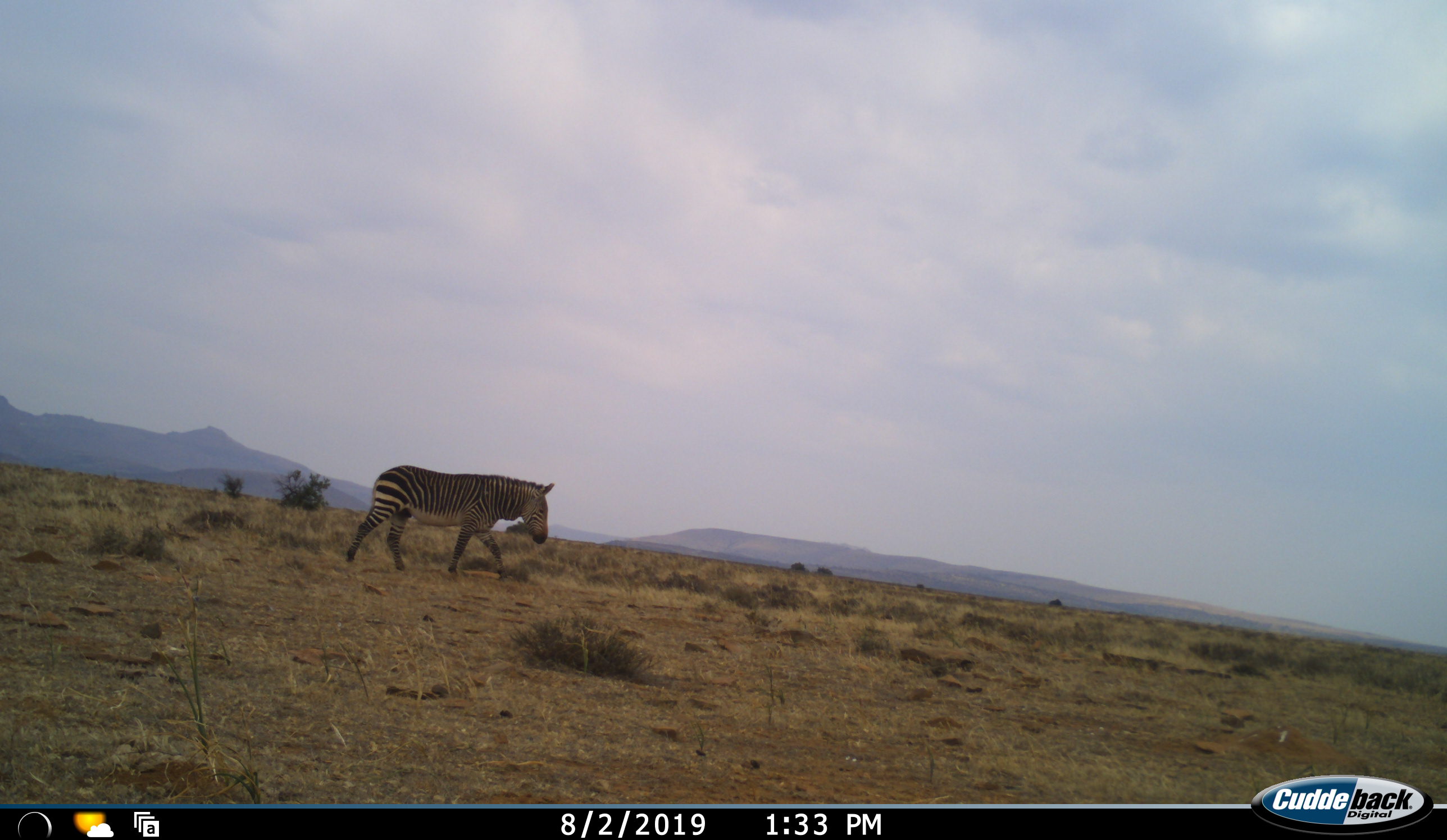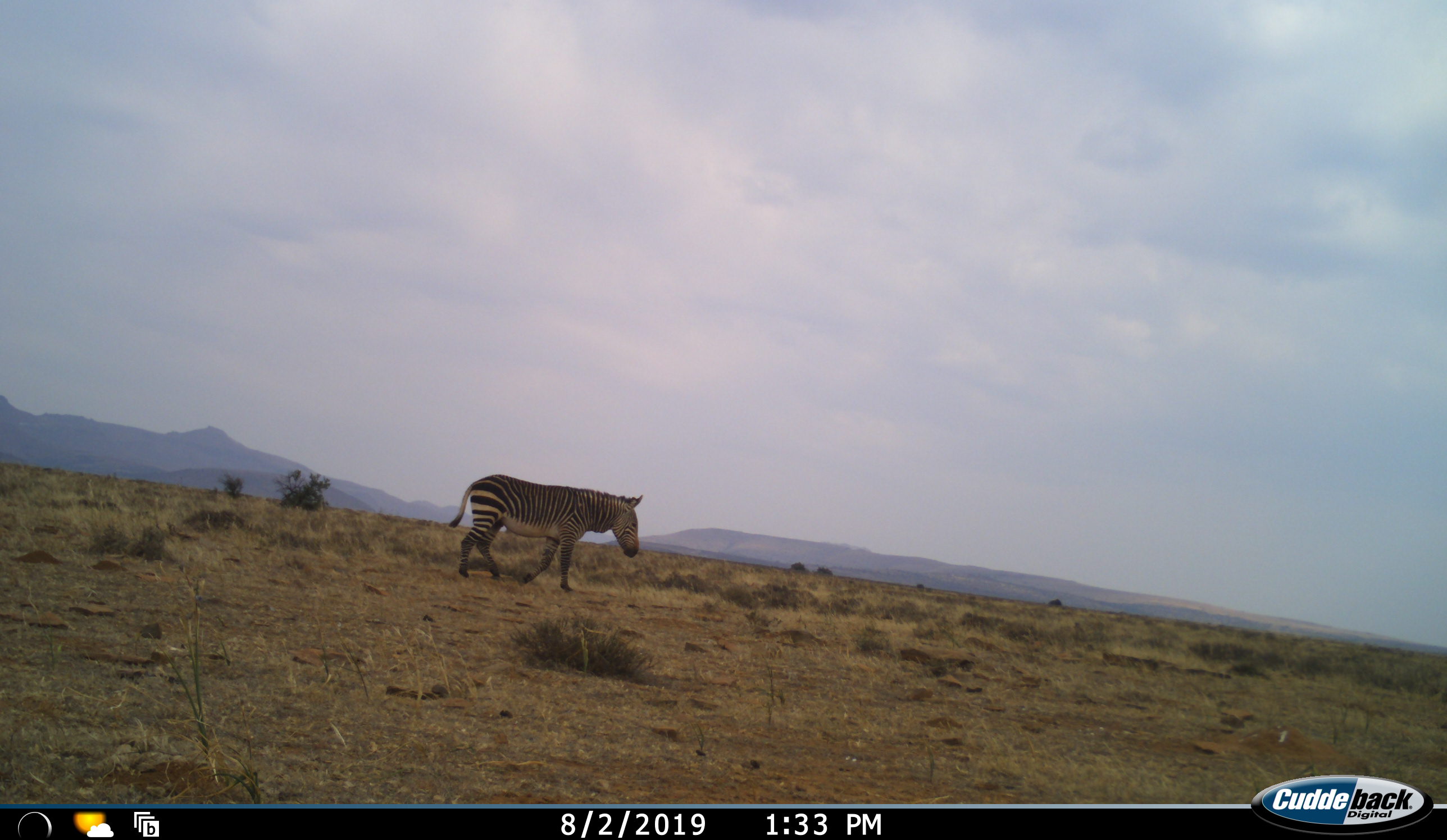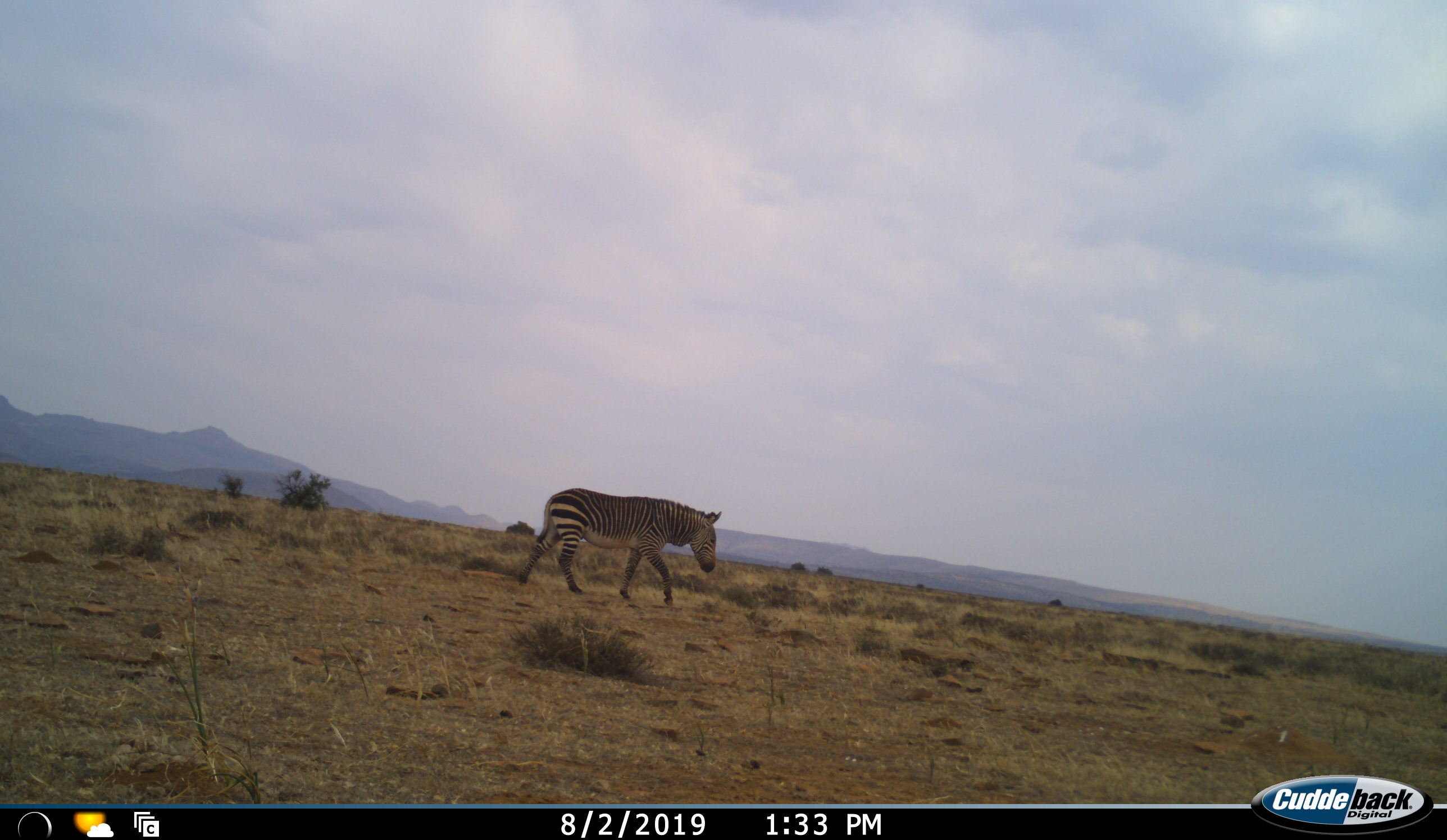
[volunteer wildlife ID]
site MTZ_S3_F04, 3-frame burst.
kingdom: Animalia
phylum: Chordata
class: Mammalia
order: Perissodactyla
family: Equidae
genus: Equus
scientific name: Equus zebra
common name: mountain zebra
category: zebramountain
Zebramountain (mountain zebra) (Equus zebra), count 1. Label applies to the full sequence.